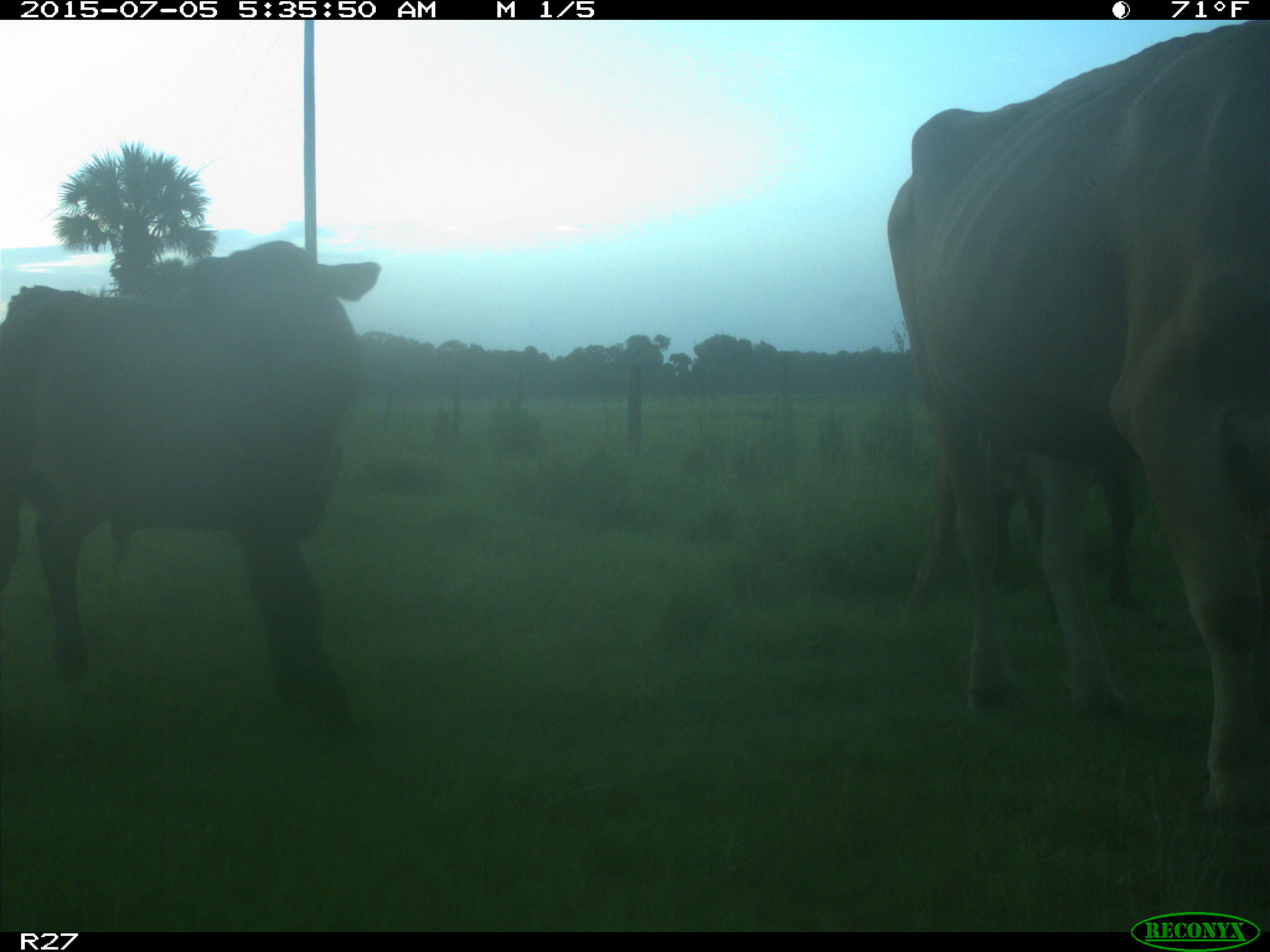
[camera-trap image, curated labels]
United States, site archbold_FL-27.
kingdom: Animalia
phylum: Chordata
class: Mammalia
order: Artiodactyla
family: Bovidae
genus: Bos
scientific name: Bos taurus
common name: domestic cow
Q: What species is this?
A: Bos taurus (domestic cow).